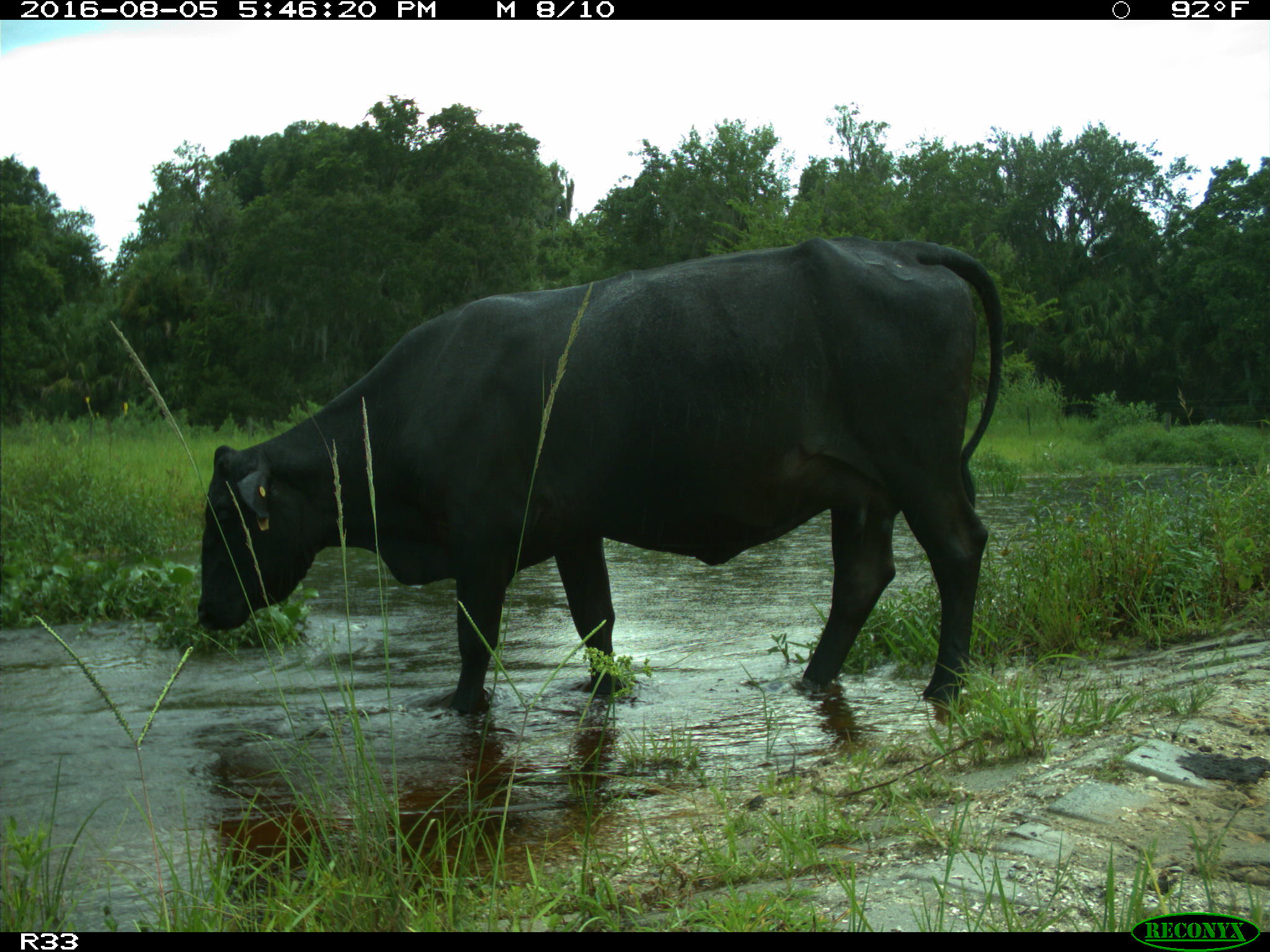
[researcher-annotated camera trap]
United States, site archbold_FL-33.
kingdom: Animalia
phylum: Chordata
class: Mammalia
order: Artiodactyla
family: Bovidae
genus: Bos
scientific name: Bos taurus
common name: domestic cow